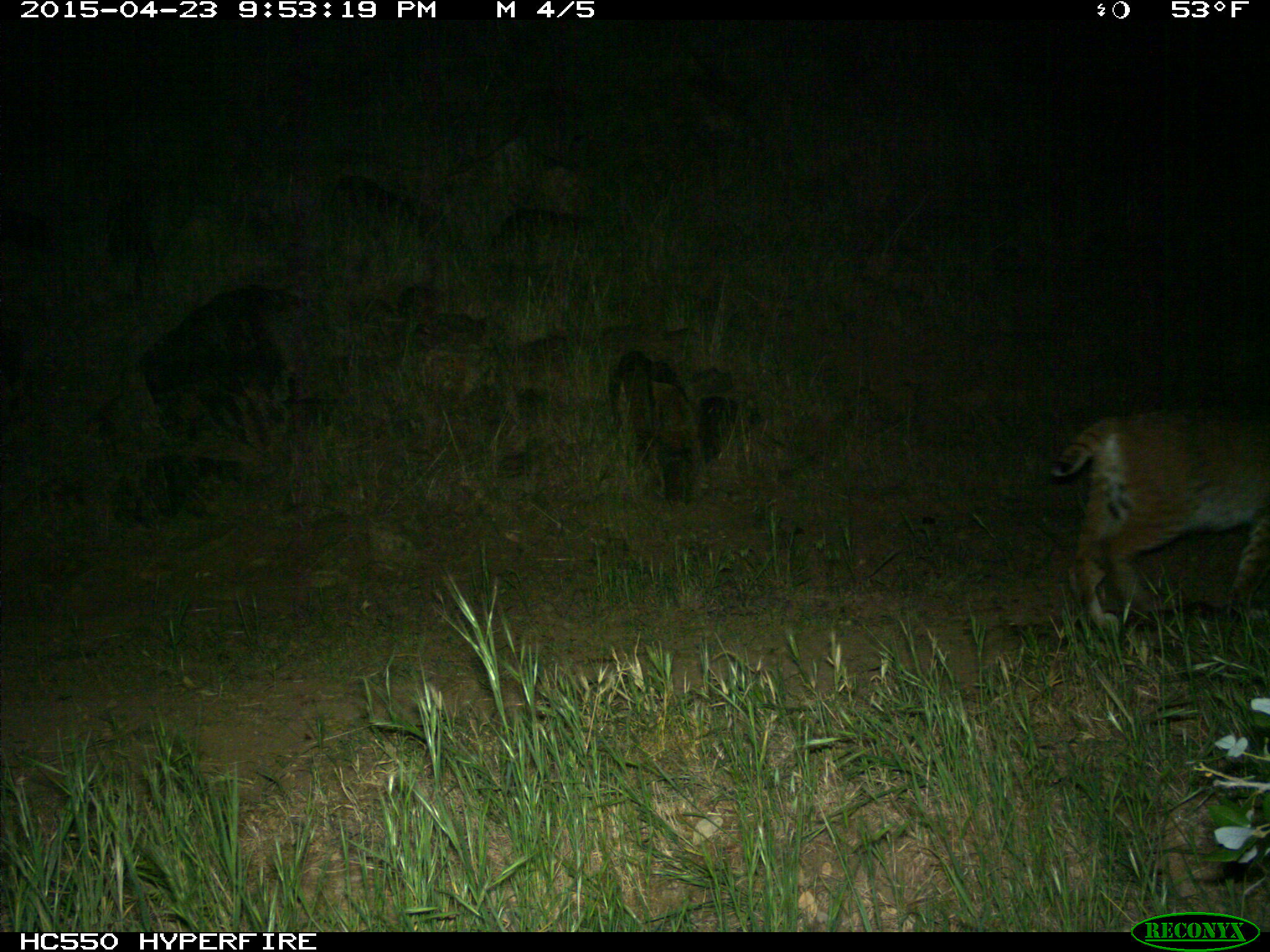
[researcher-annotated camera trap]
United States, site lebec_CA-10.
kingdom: Animalia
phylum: Chordata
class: Mammalia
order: Carnivora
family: Felidae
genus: Lynx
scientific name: Lynx rufus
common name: bobcat